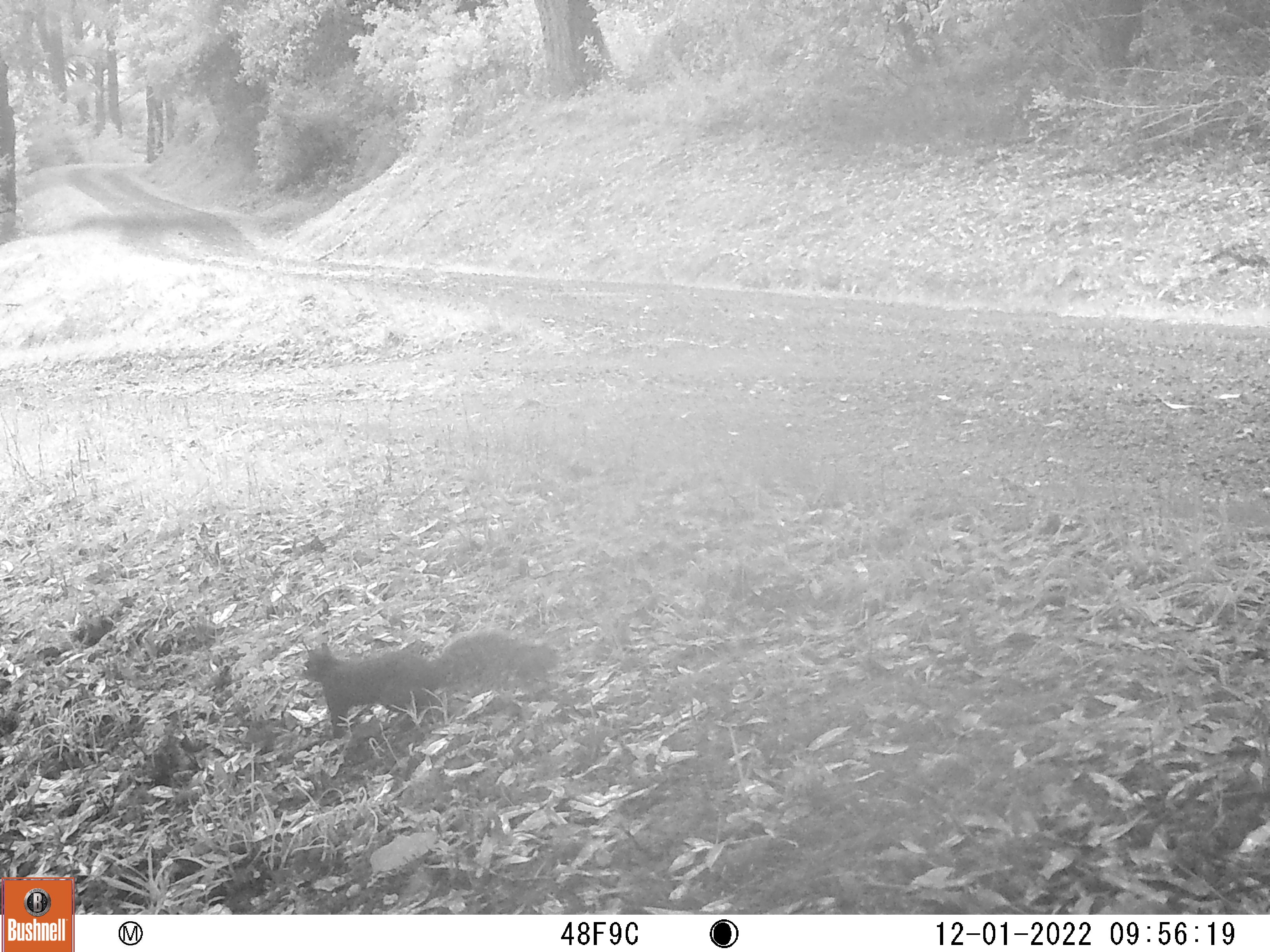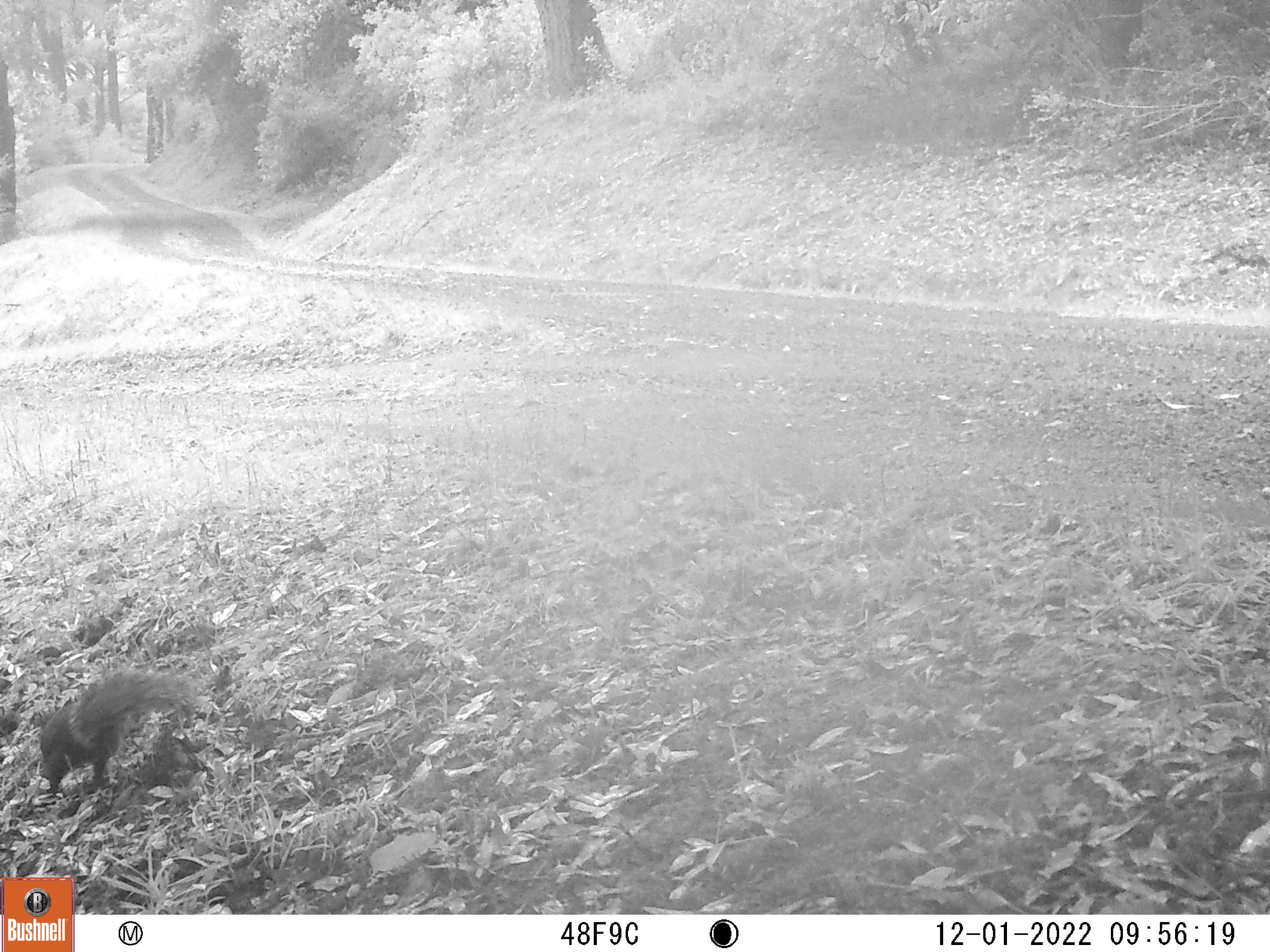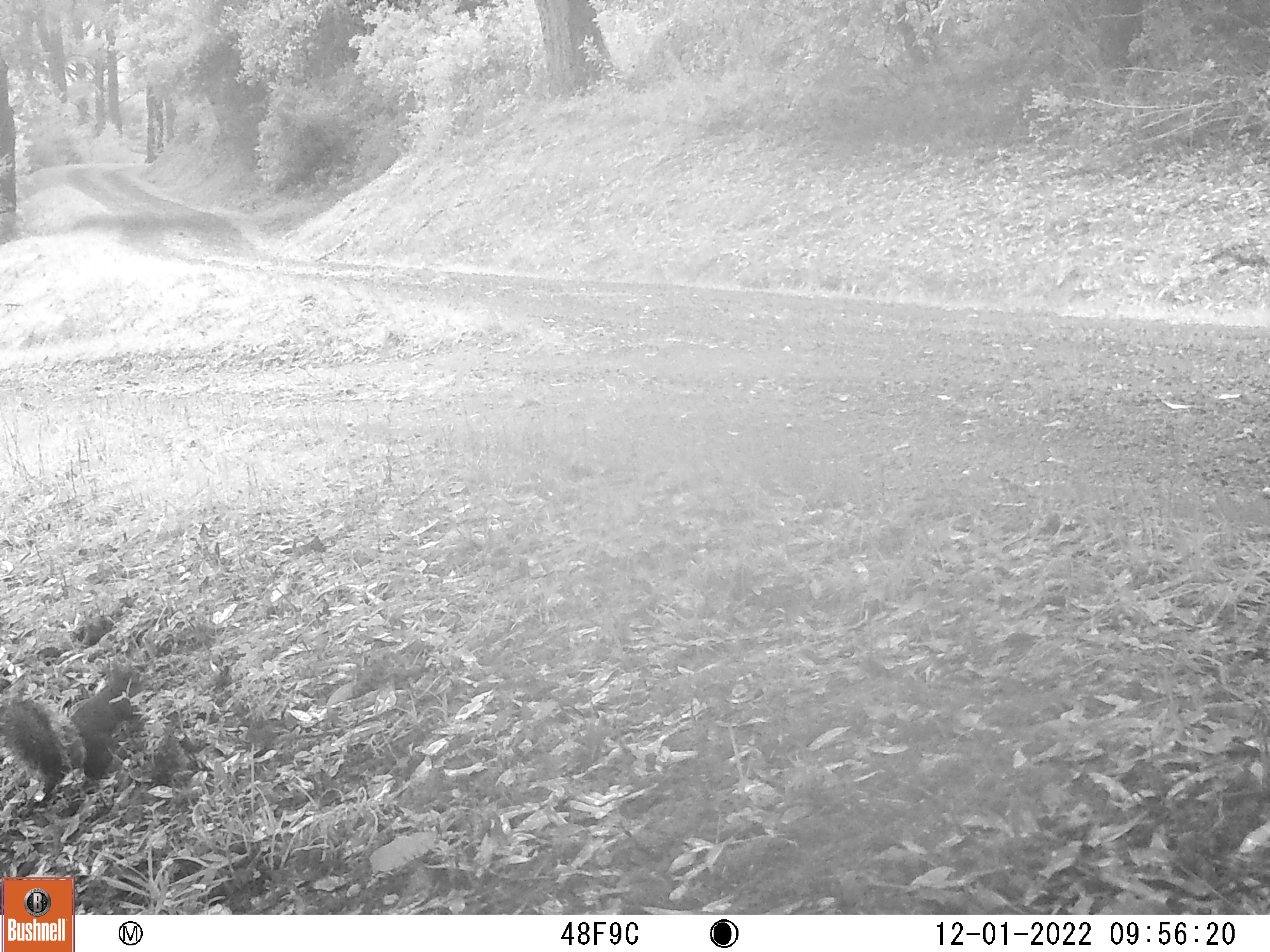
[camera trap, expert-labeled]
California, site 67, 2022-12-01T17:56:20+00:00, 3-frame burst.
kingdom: Animalia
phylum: Chordata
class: Mammalia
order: Rodentia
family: Sciuridae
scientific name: Sciuridae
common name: squirrel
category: unknown squirrel